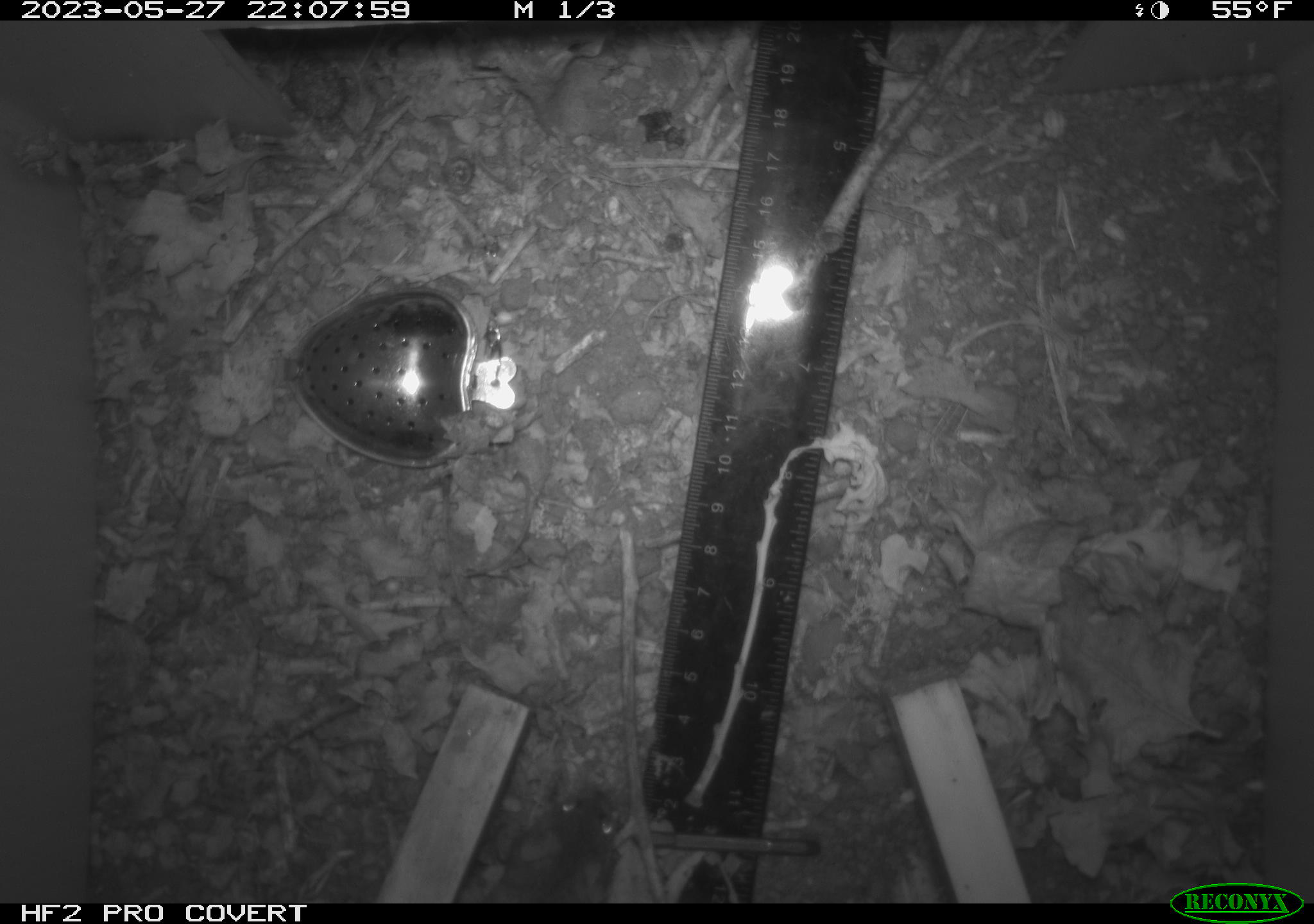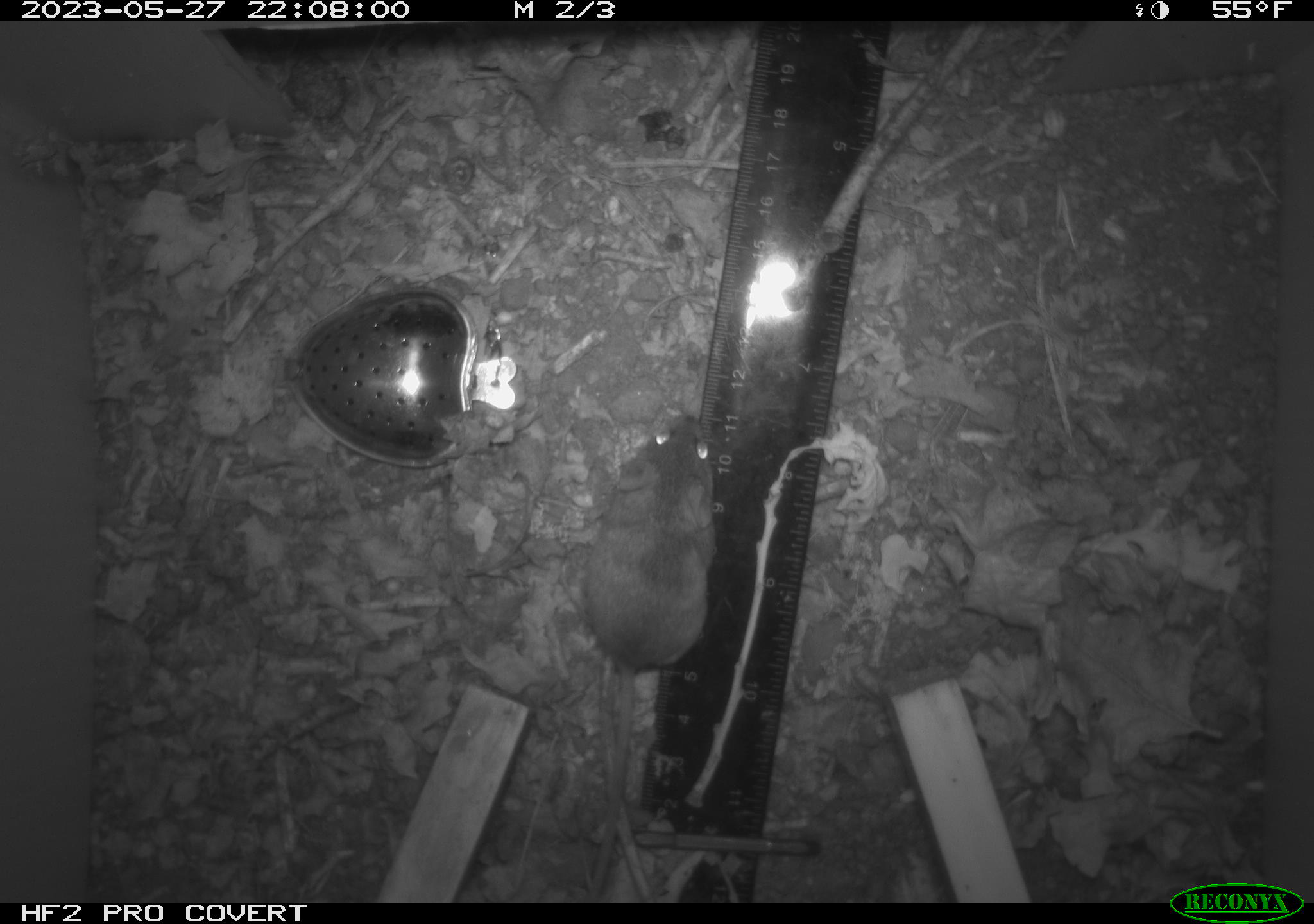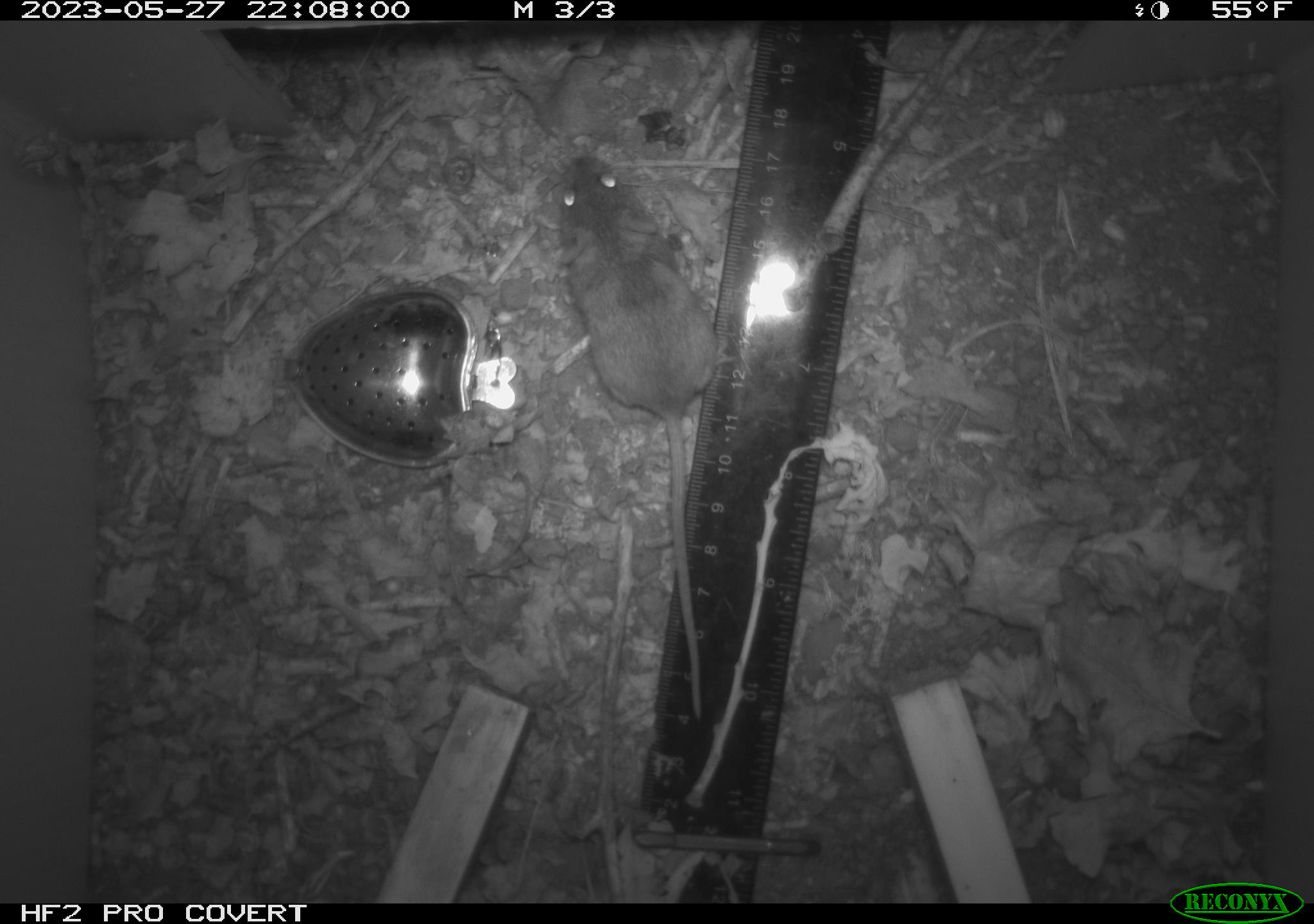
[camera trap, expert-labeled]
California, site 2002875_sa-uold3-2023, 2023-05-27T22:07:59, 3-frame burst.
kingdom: Animalia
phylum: Chordata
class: Mammalia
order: Rodentia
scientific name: Rodentia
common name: mouse species